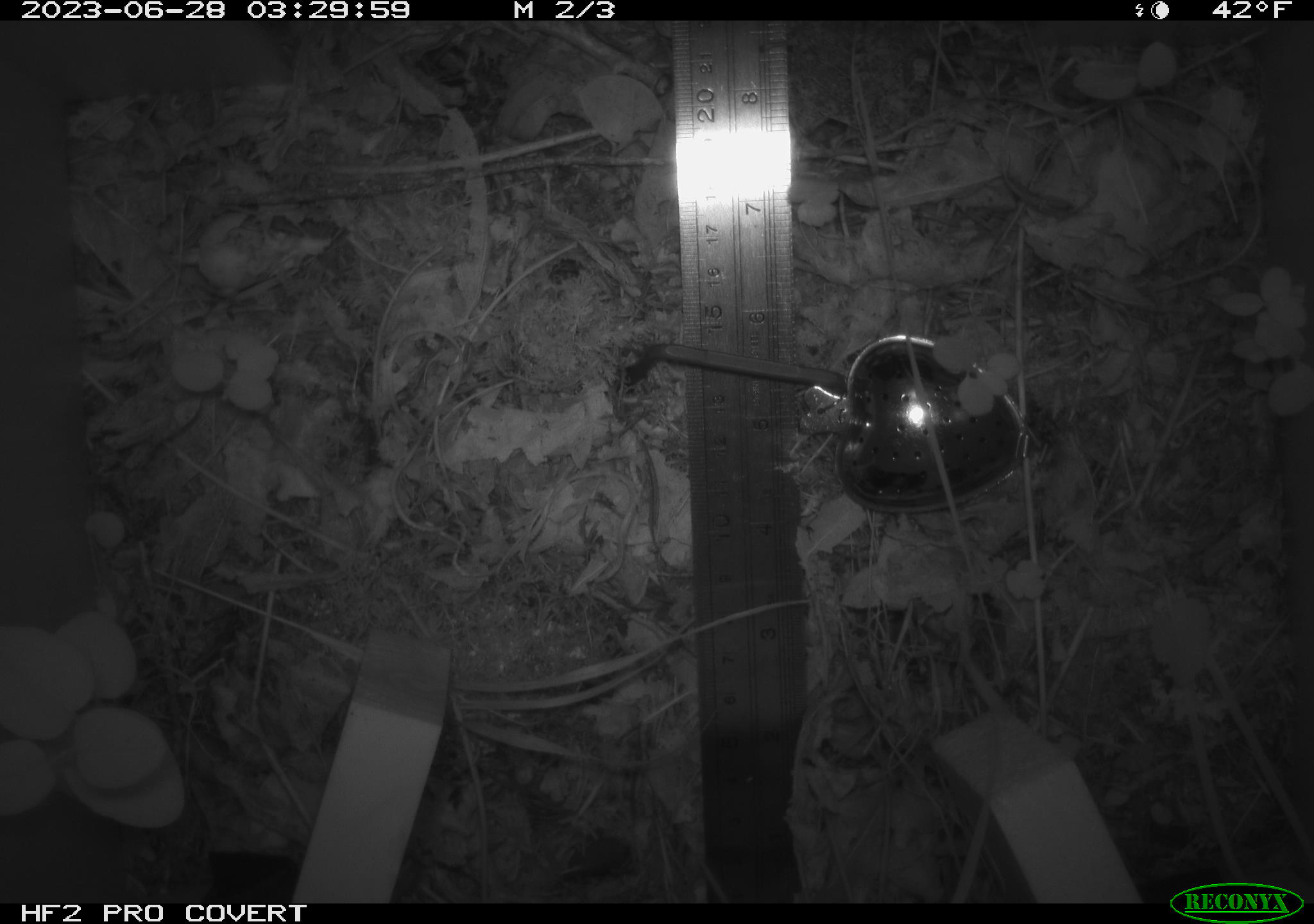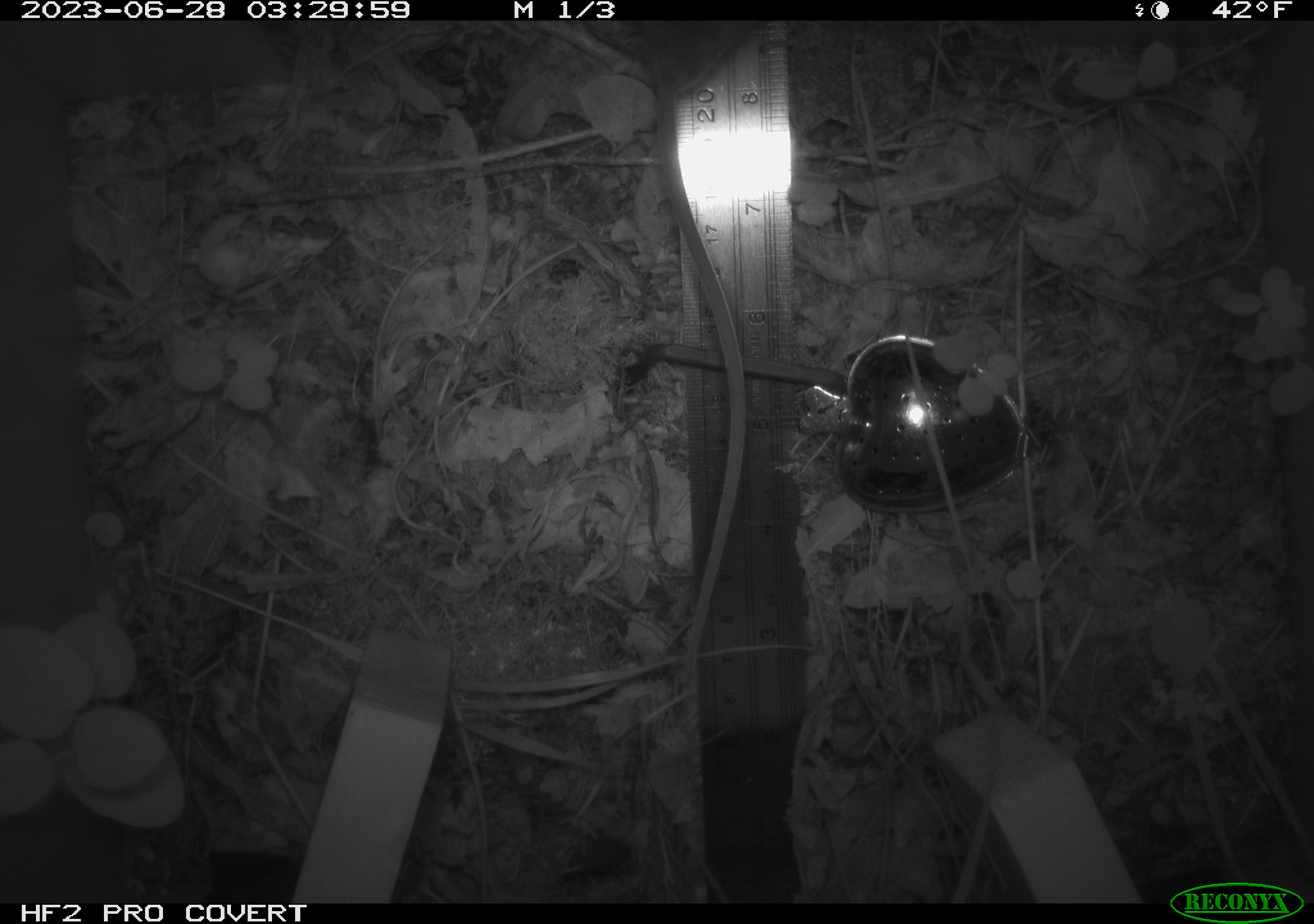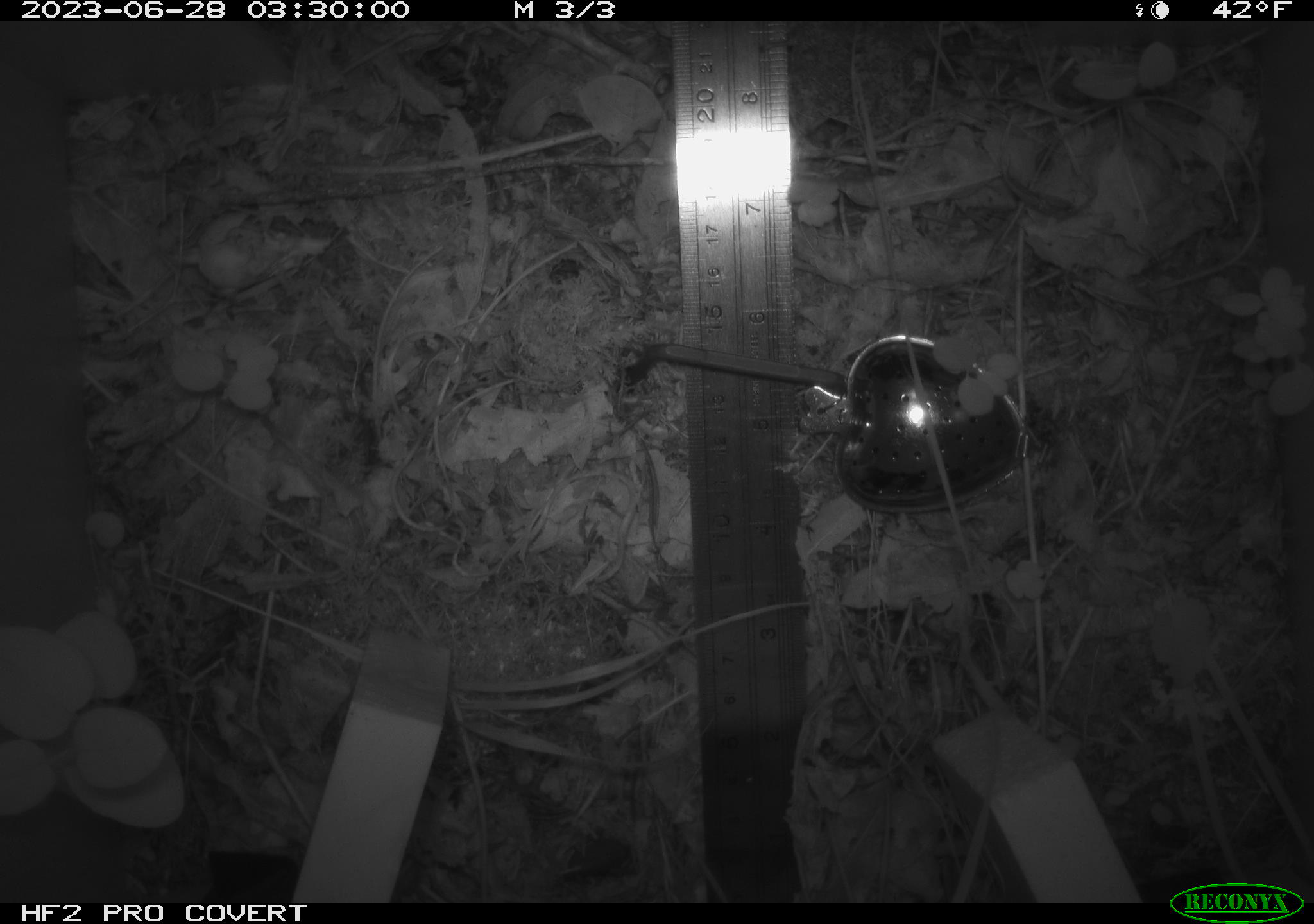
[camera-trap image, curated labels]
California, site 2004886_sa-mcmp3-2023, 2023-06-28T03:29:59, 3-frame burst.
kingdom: Animalia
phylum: Chordata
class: Mammalia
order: Rodentia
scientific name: Rodentia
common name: mouse species